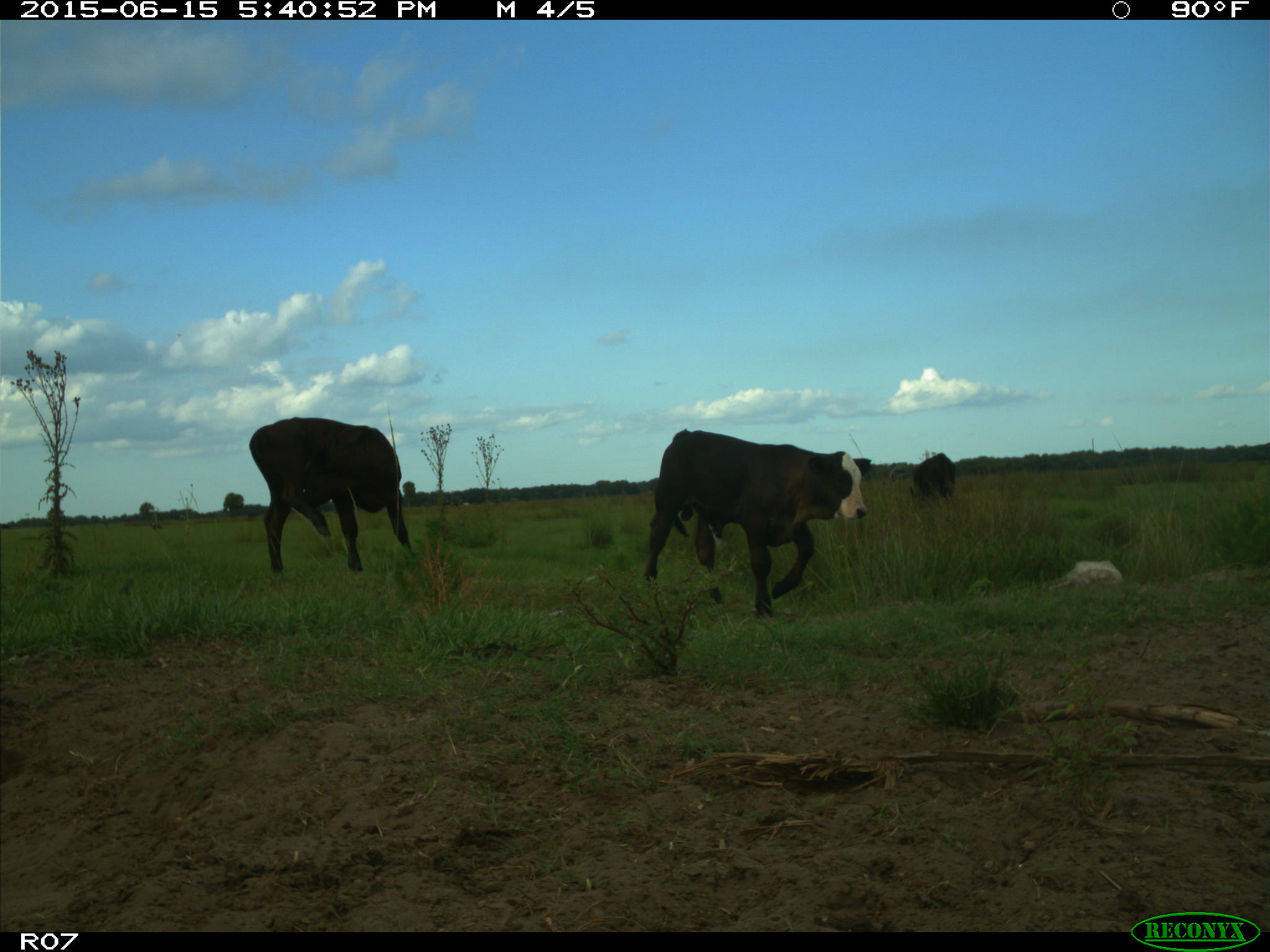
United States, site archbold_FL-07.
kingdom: Animalia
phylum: Chordata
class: Mammalia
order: Artiodactyla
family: Bovidae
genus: Bos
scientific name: Bos taurus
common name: domestic cow